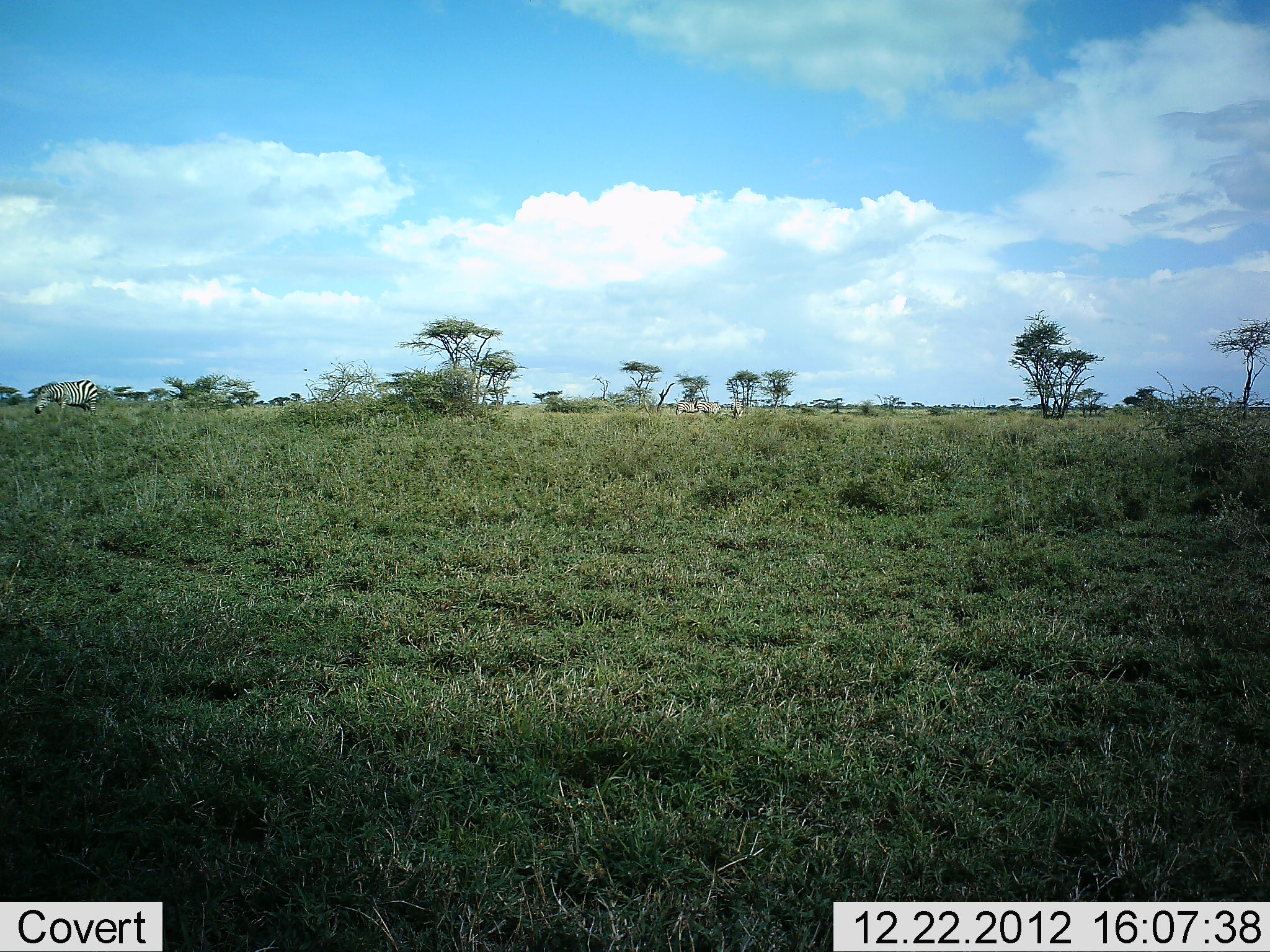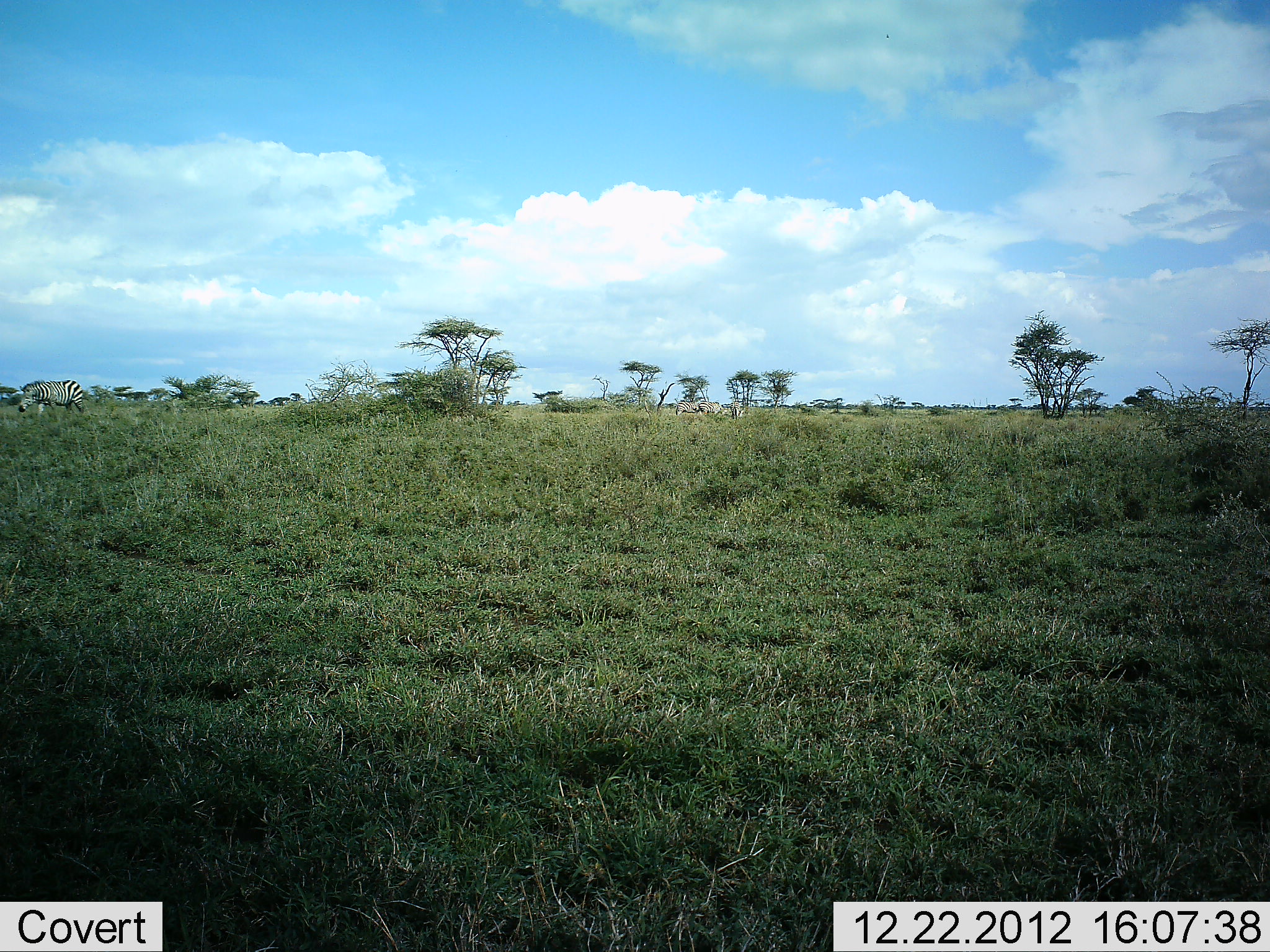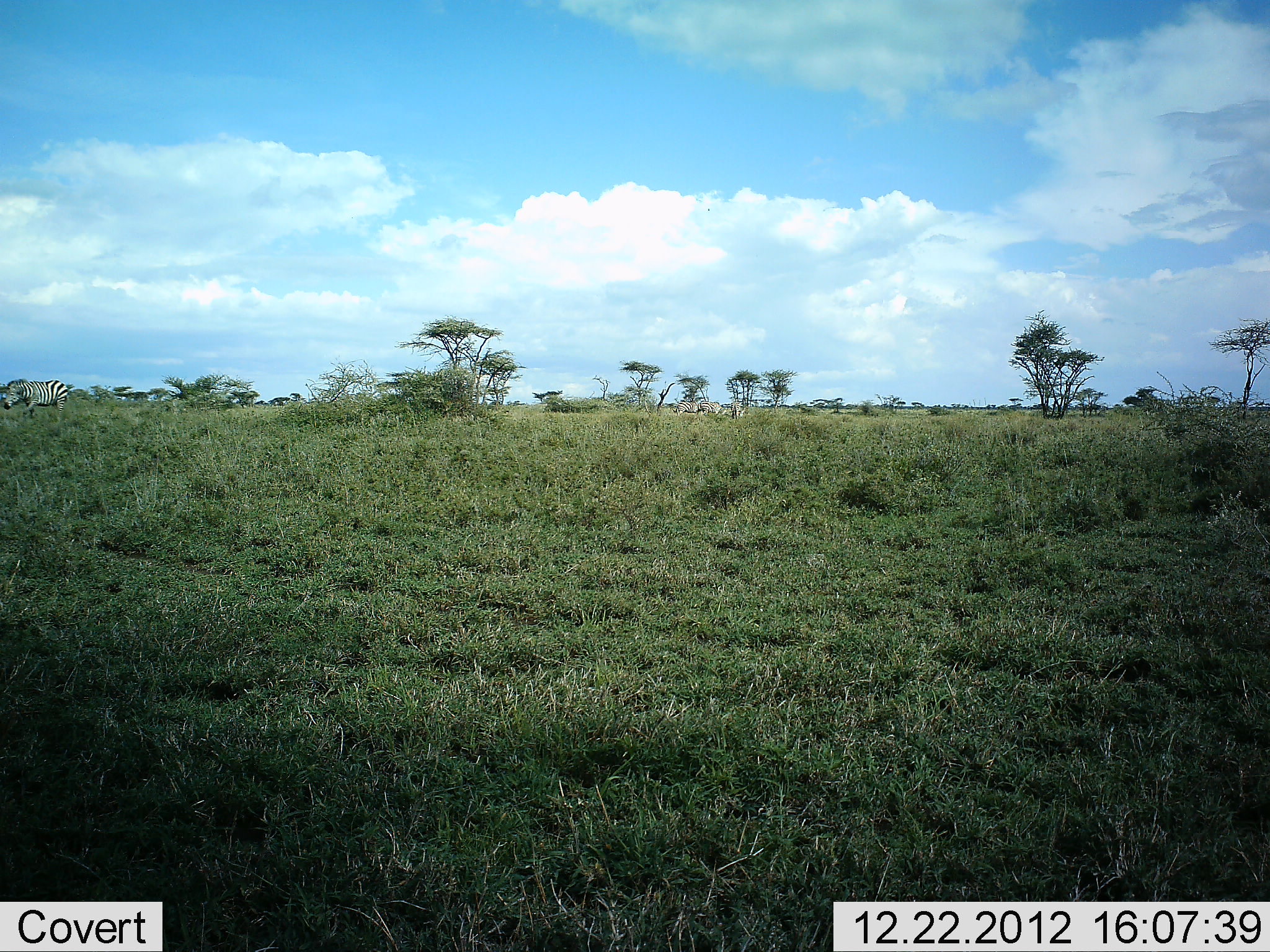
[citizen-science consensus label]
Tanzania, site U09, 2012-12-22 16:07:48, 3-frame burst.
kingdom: Animalia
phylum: Chordata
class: Mammalia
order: Perissodactyla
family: Equidae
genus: Equus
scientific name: Equus quagga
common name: plains zebra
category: zebra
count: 2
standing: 30%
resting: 0%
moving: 90%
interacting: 0%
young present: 0%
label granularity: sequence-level